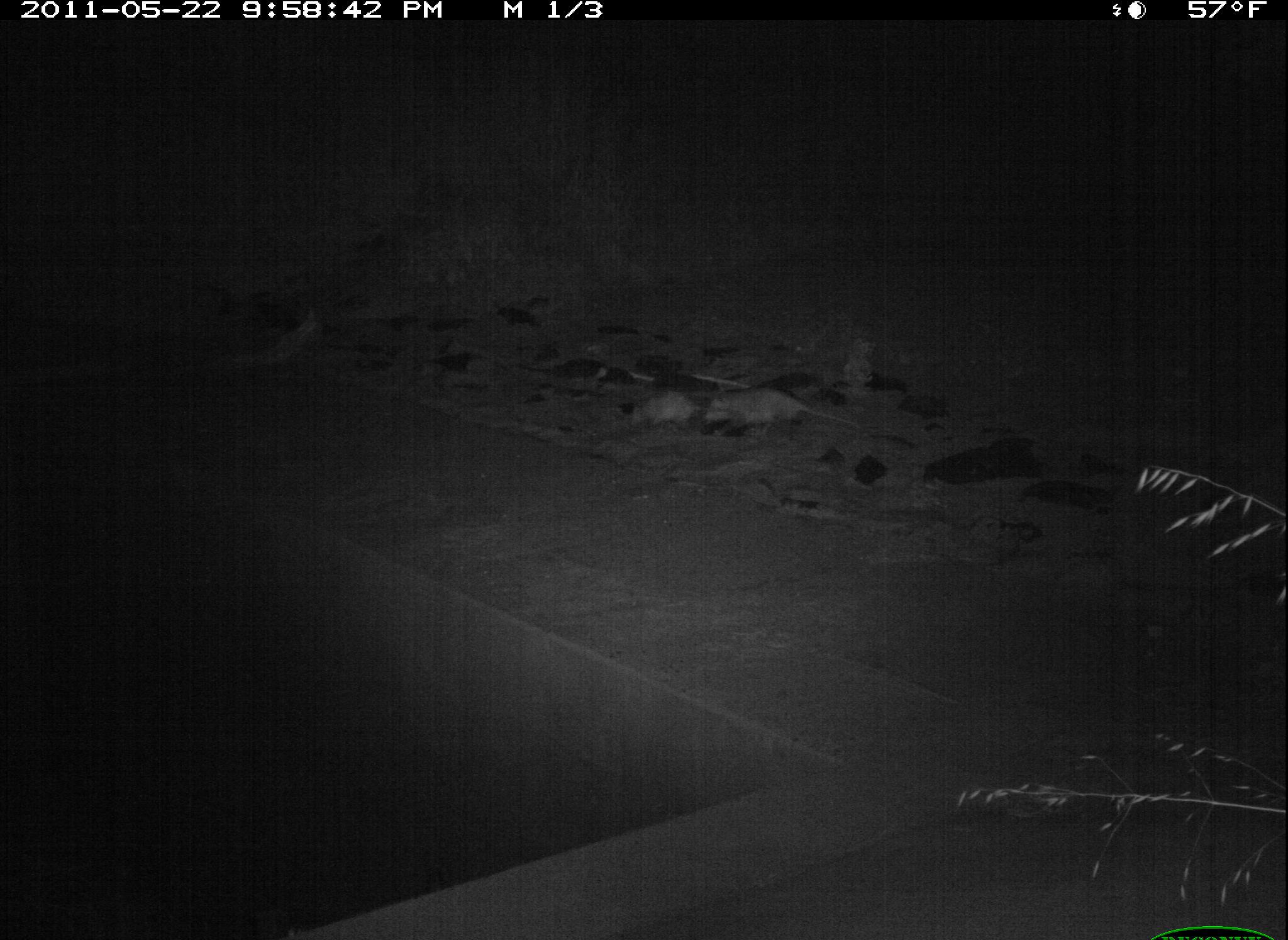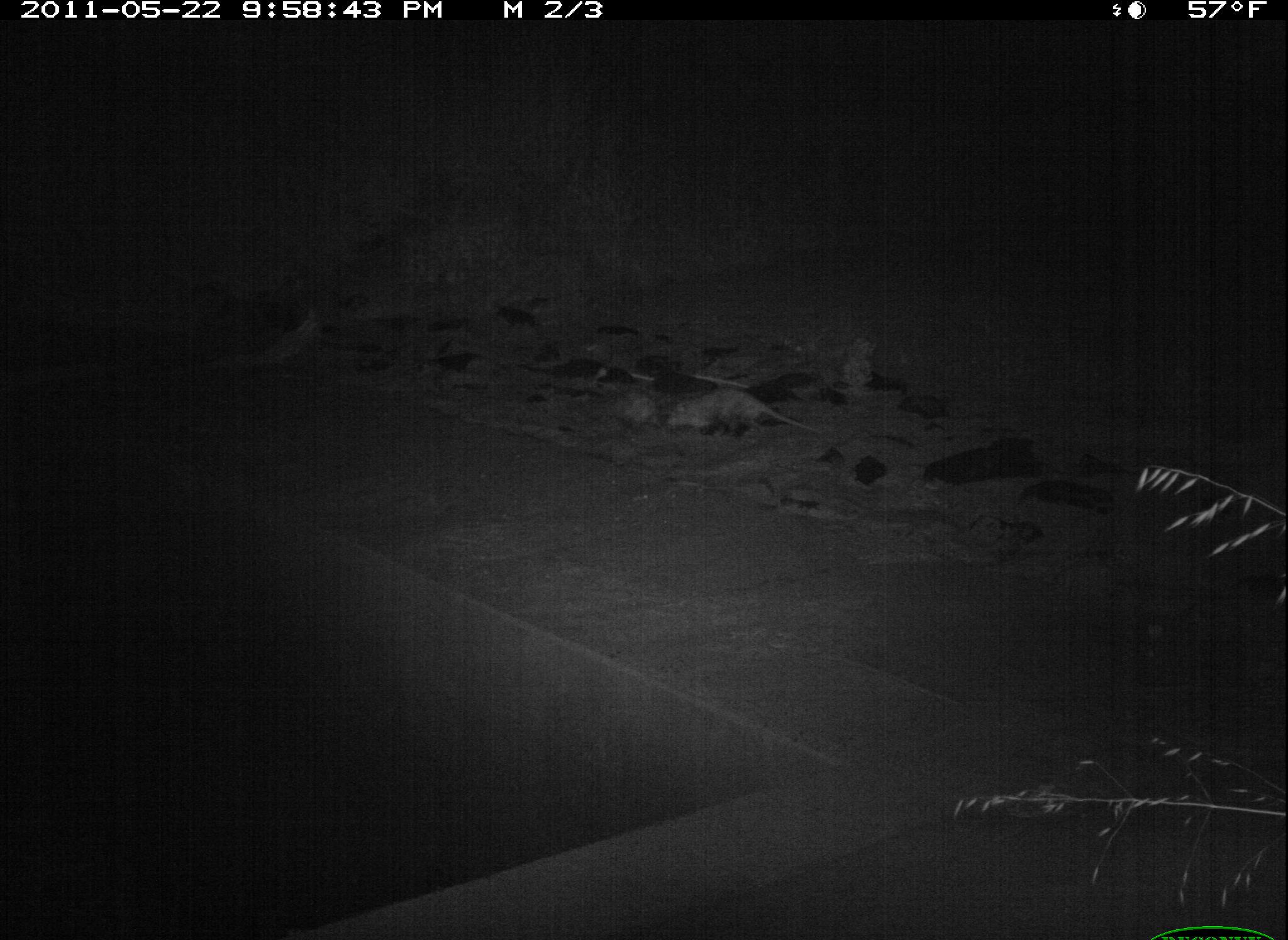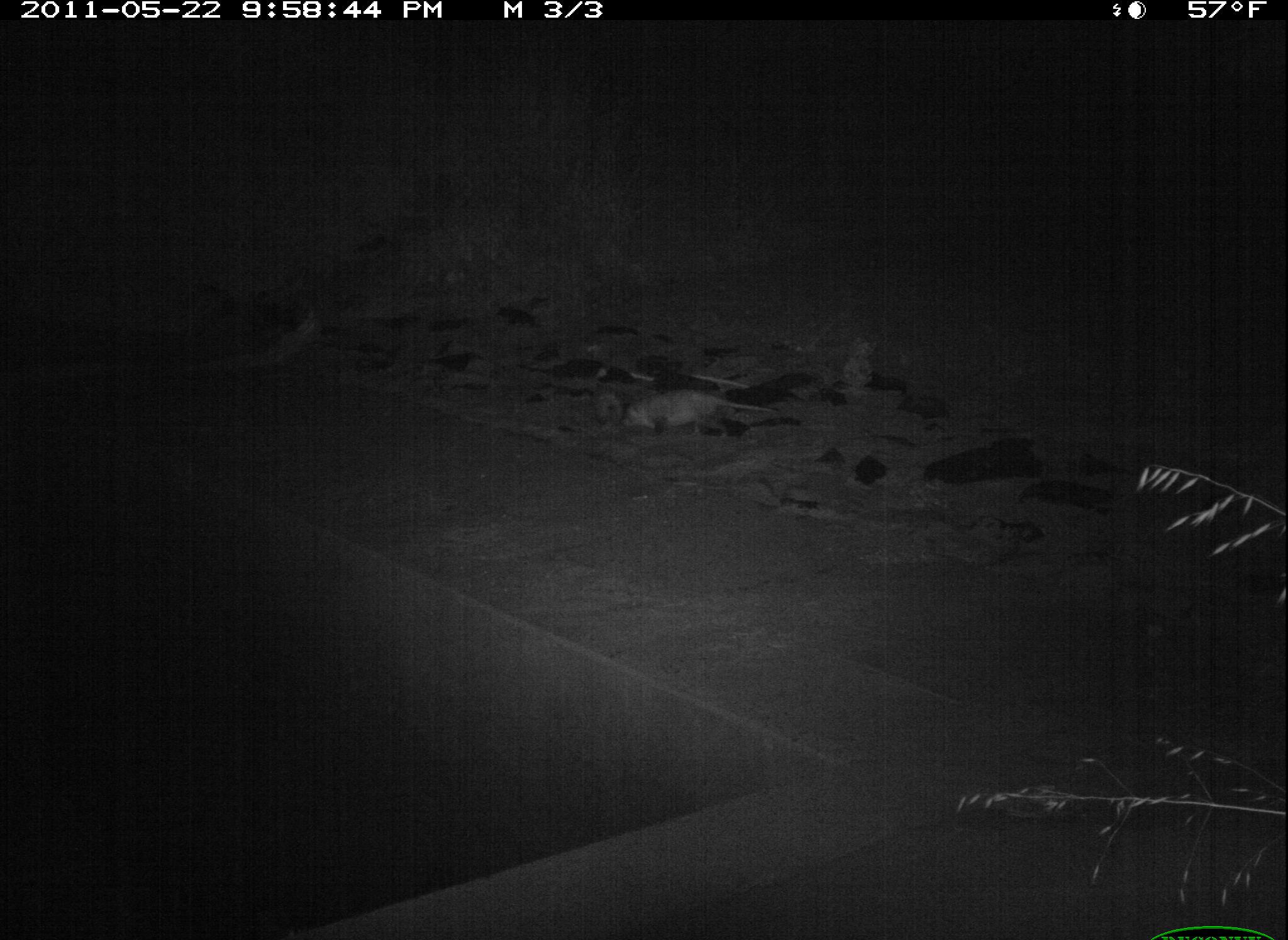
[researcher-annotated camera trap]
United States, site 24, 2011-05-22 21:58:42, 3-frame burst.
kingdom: Animalia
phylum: Chordata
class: Mammalia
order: Didelphimorphia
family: Didelphidae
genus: Didelphis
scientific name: Didelphis virginiana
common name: virginia opossum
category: opossum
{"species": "opossum (virginia opossum) (Didelphis virginiana)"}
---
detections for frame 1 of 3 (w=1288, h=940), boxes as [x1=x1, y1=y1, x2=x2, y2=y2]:
opossum: [x1=704, y1=387, x2=861, y2=443]; [x1=630, y1=388, x2=702, y2=431]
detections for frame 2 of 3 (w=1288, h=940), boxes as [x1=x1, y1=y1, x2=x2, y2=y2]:
opossum: [x1=664, y1=387, x2=824, y2=443]; [x1=603, y1=390, x2=664, y2=441]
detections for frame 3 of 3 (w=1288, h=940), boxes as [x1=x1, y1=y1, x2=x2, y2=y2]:
opossum: [x1=619, y1=389, x2=782, y2=436]; [x1=588, y1=378, x2=621, y2=433]